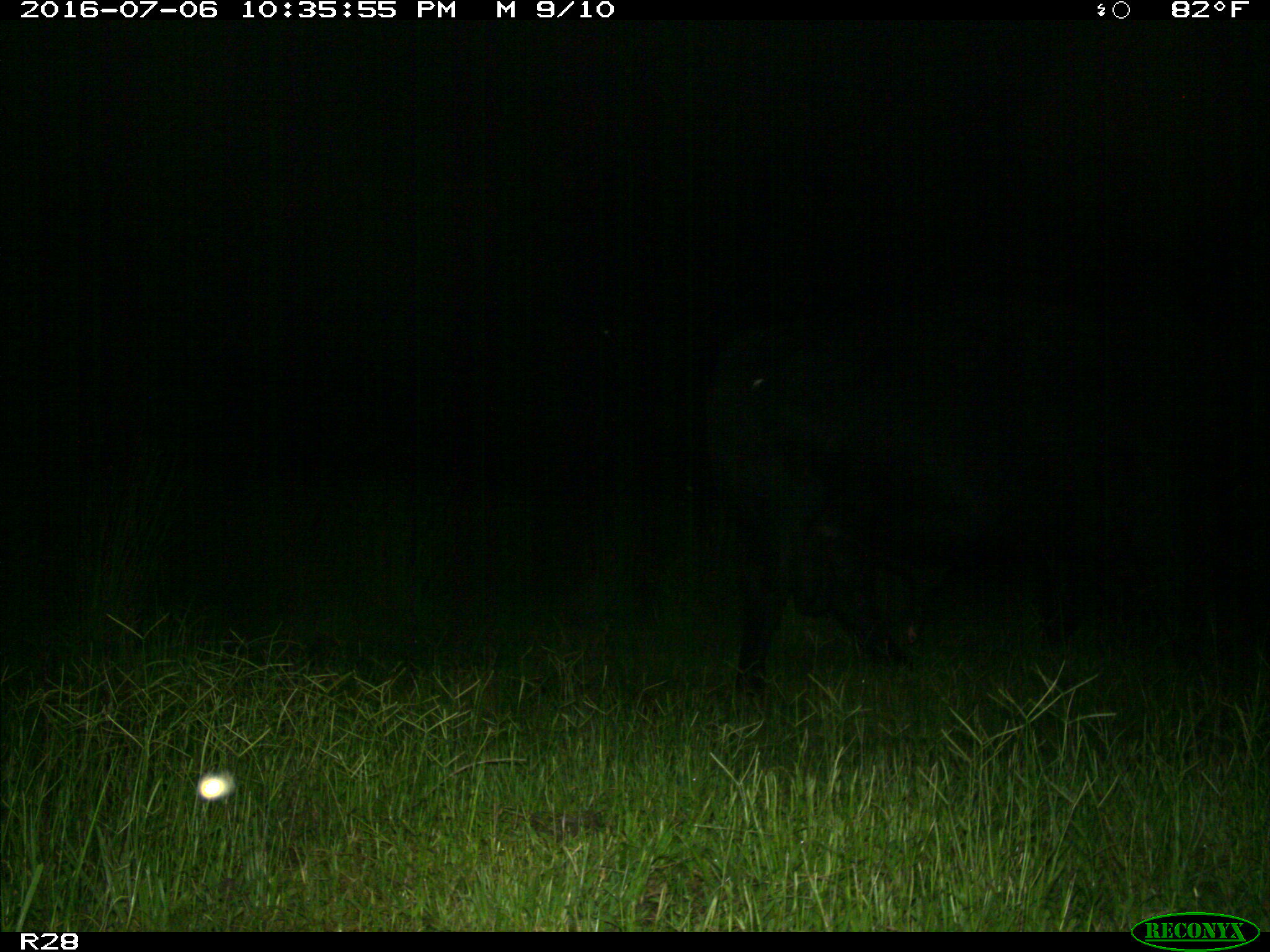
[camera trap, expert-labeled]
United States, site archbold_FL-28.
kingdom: Animalia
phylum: Chordata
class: Mammalia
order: Artiodactyla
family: Bovidae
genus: Bos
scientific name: Bos taurus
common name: domestic cow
Bos taurus (domestic cow).